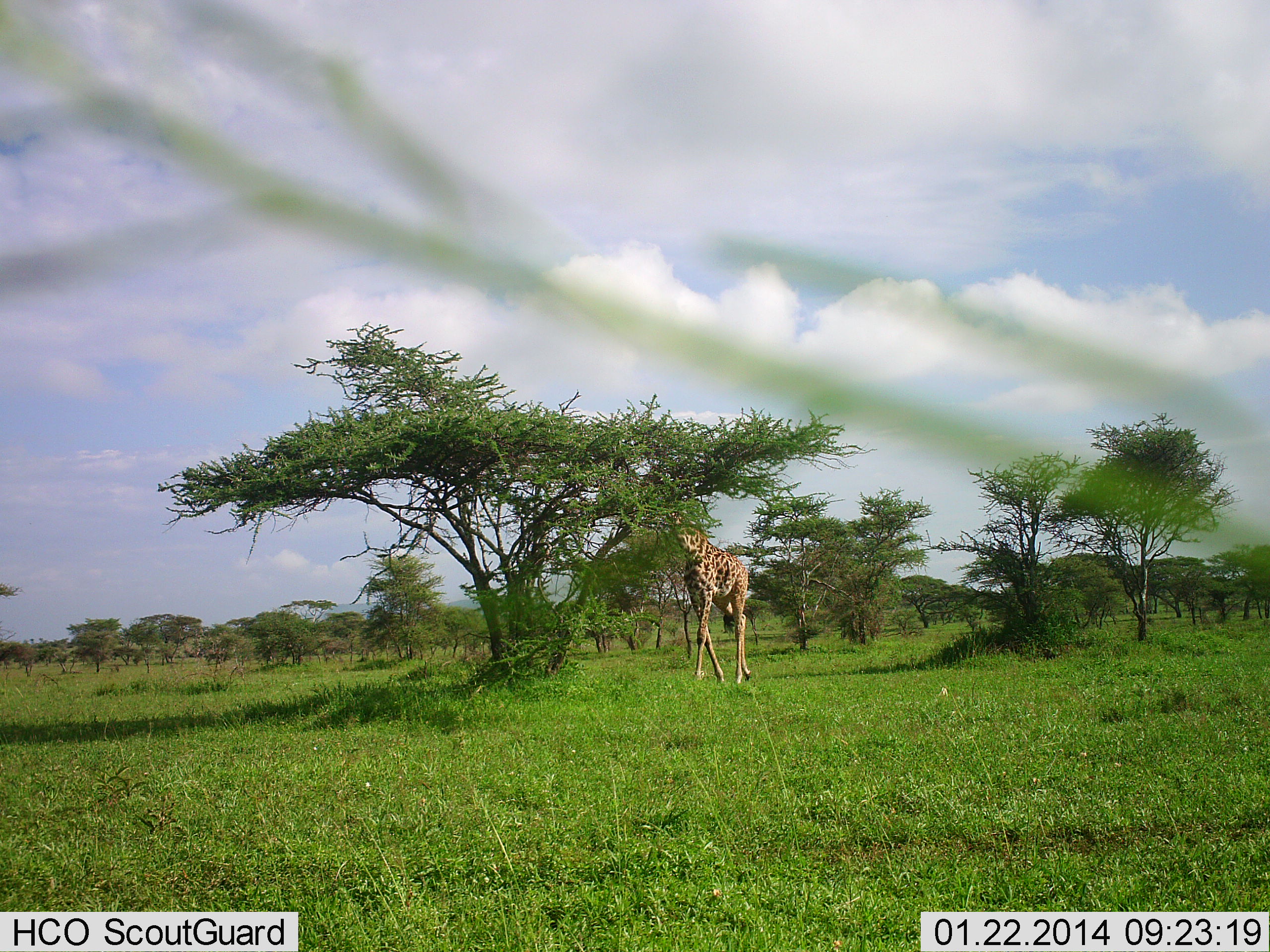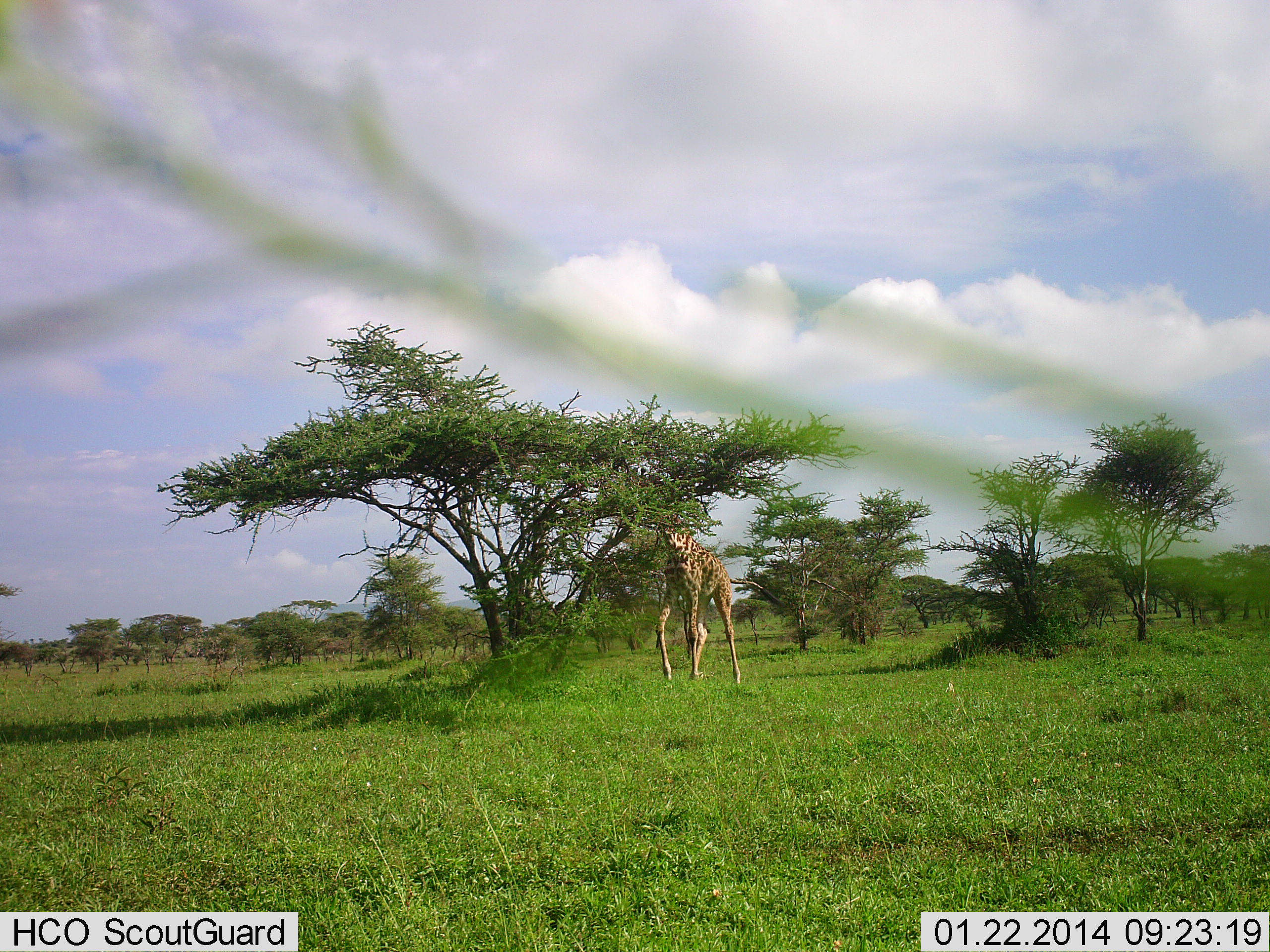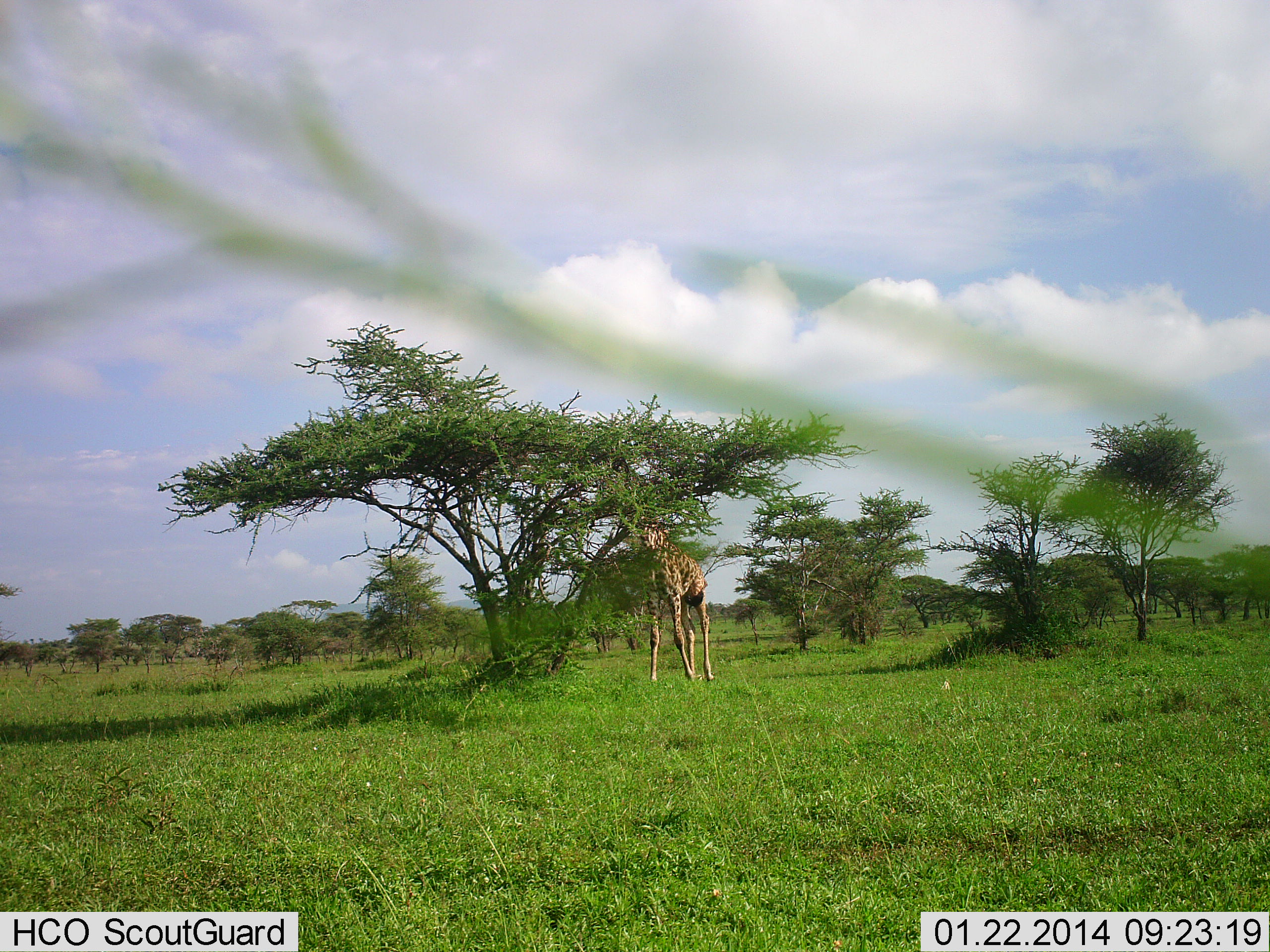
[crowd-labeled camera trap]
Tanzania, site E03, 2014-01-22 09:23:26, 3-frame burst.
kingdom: Animalia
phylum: Chordata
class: Mammalia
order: Artiodactyla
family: Giraffidae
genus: Giraffa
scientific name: Giraffa camelopardalis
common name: giraffe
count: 1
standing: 10%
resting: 0%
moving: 30%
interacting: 0%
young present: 0%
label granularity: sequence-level